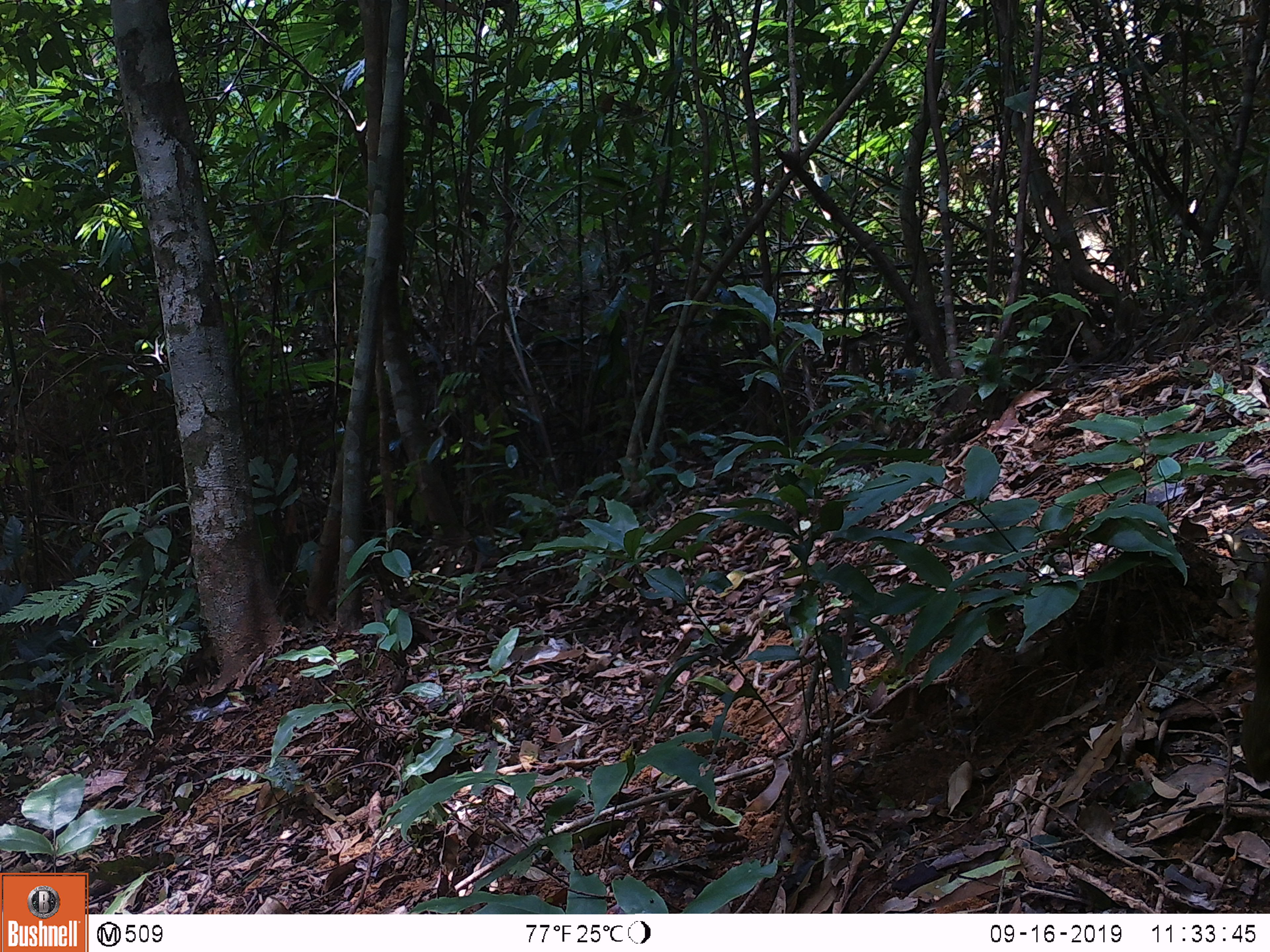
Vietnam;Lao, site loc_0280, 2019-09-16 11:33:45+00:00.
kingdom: Animalia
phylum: Chordata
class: Mammalia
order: Rodentia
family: Sciuridae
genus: Callosciurus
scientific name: Callosciurus erythraeus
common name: pallas's squirrel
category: pallass squirrel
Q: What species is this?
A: Pallass squirrel (pallas's squirrel) (Callosciurus erythraeus).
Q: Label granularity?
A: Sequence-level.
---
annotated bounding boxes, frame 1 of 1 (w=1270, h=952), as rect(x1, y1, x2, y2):
pallass squirrel: rect(1239, 560, 1270, 783)